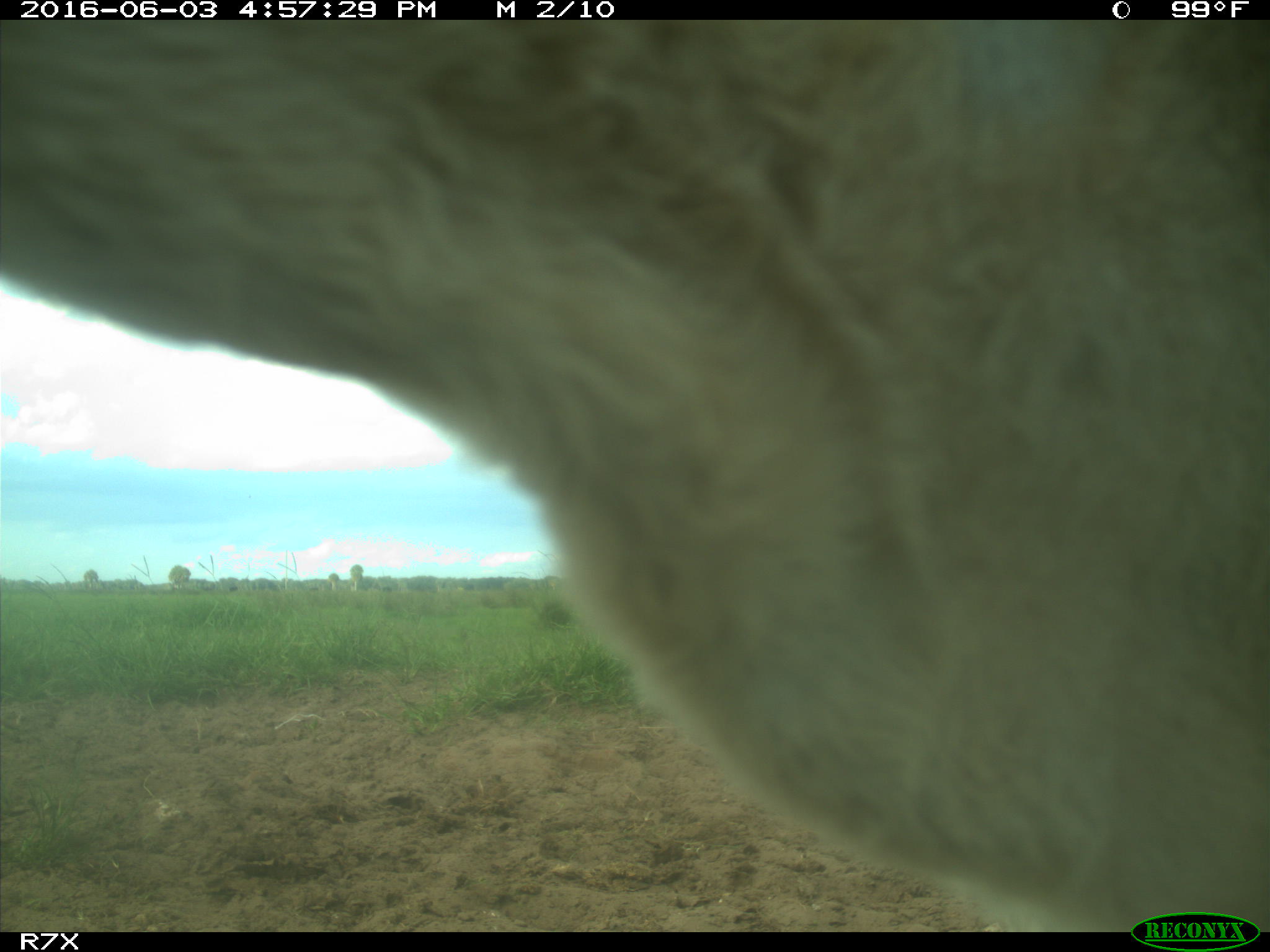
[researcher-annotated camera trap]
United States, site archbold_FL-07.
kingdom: Animalia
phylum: Chordata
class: Mammalia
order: Artiodactyla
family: Bovidae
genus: Bos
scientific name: Bos taurus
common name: domestic cow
Bos taurus (domestic cow).